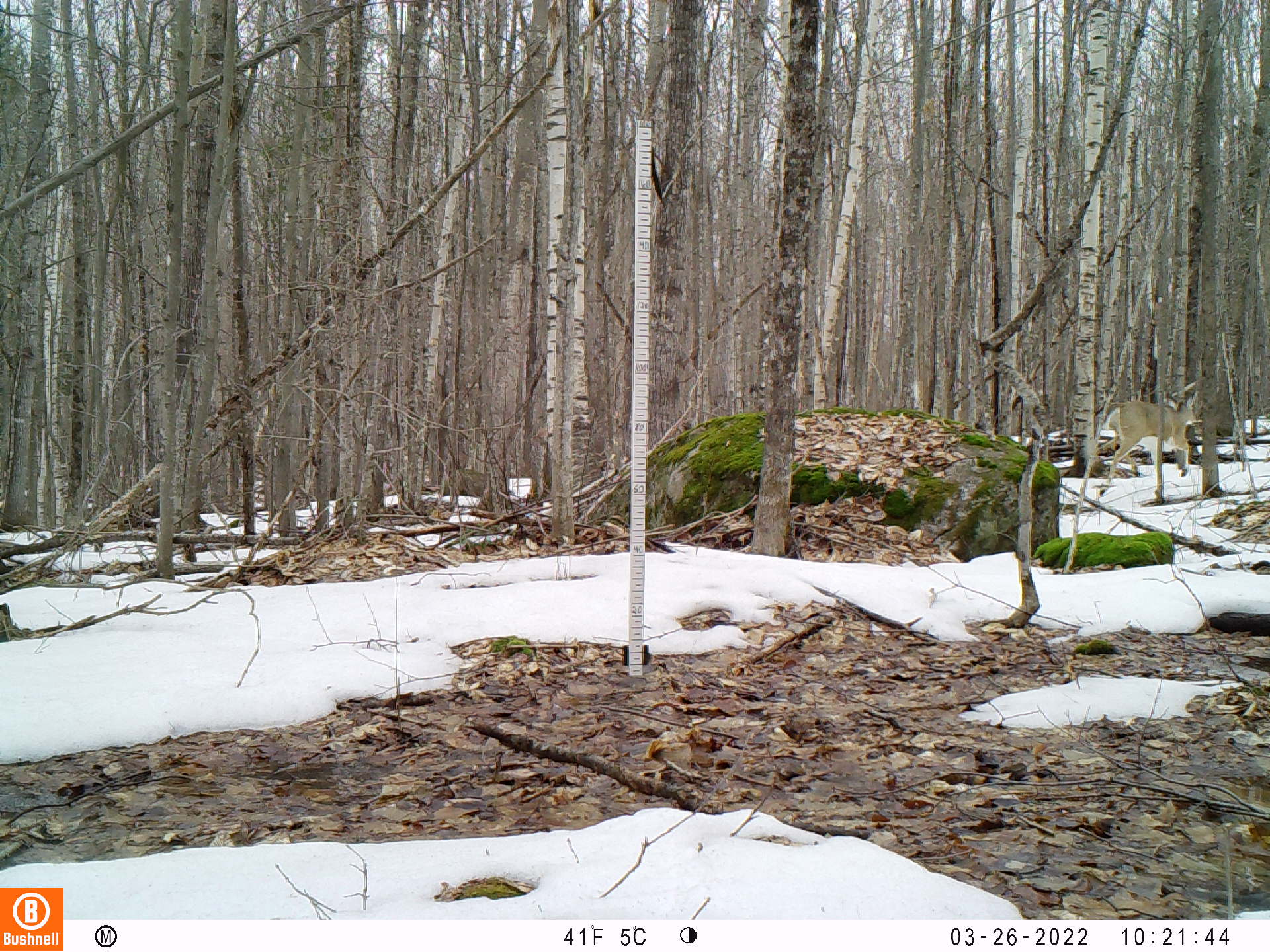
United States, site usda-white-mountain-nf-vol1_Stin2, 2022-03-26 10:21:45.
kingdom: Animalia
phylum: Chordata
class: Mammalia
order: Artiodactyla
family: Cervidae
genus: Odocoileus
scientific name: Odocoileus virginianus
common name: white-tailed deer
White-tailed deer (Odocoileus virginianus).